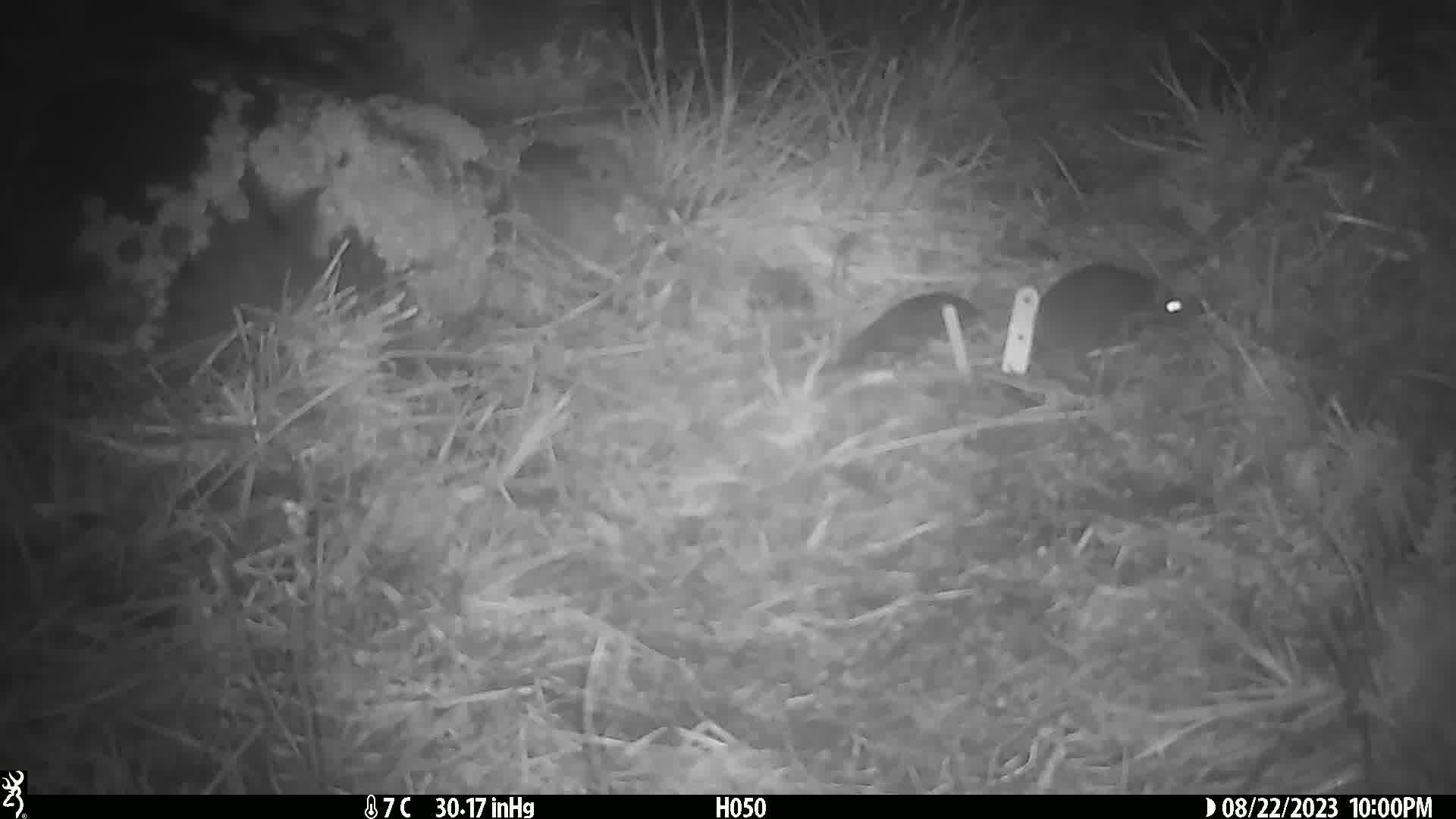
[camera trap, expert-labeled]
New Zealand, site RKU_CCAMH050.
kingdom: Animalia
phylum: Chordata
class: Mammalia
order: Rodentia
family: Muridae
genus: Rattus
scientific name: Rattus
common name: rat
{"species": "rat (Rattus)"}